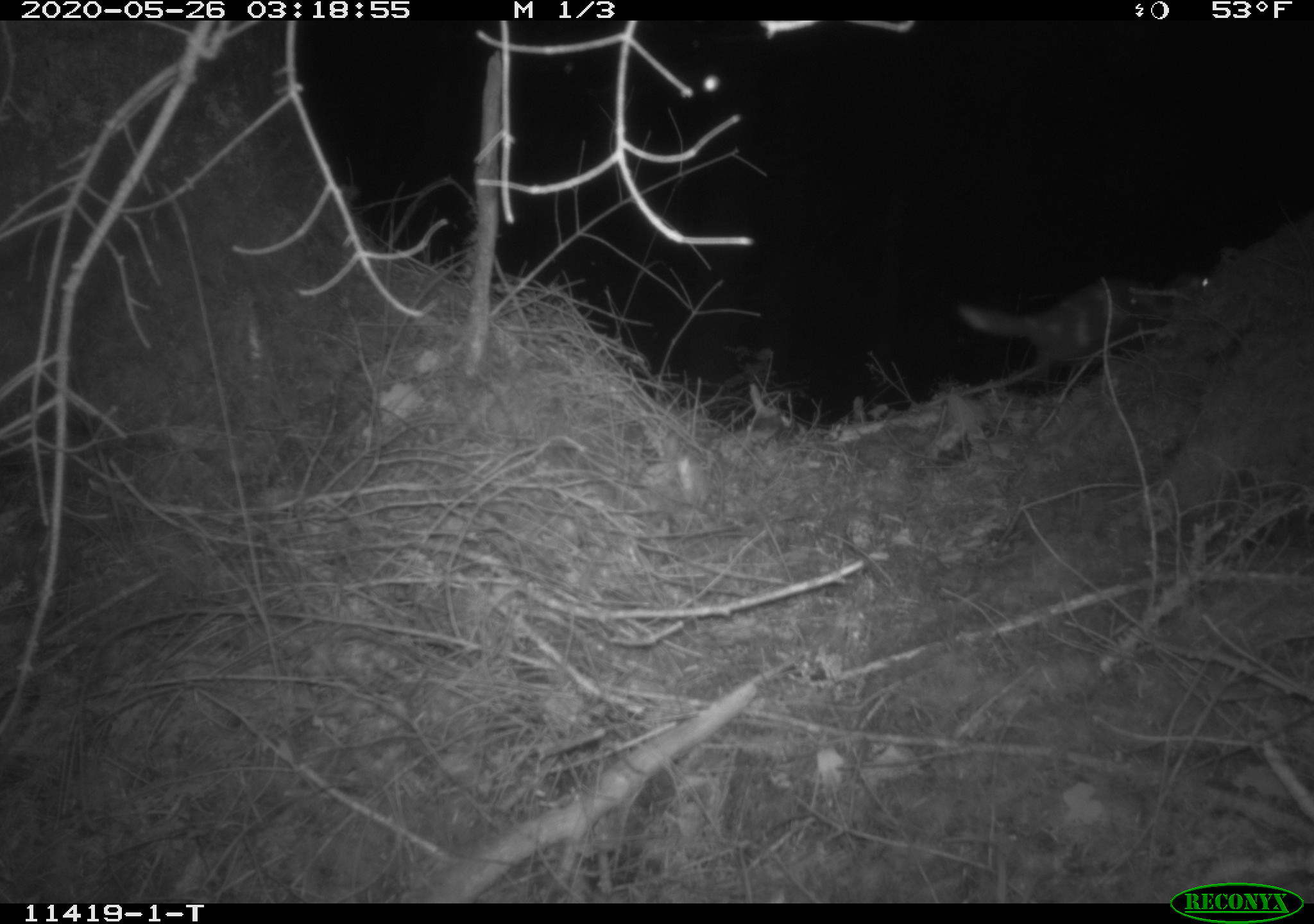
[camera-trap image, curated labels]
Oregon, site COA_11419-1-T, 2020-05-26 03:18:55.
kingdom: Animalia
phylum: Chordata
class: Mammalia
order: Carnivora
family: Mephitidae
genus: Spilogale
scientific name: Spilogale gracilis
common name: western spotted skunk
Western spotted skunk (Spilogale gracilis).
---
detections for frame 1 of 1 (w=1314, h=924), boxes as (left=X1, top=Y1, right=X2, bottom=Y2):
western spotted skunk: (left=956, top=258, right=1221, bottom=390)